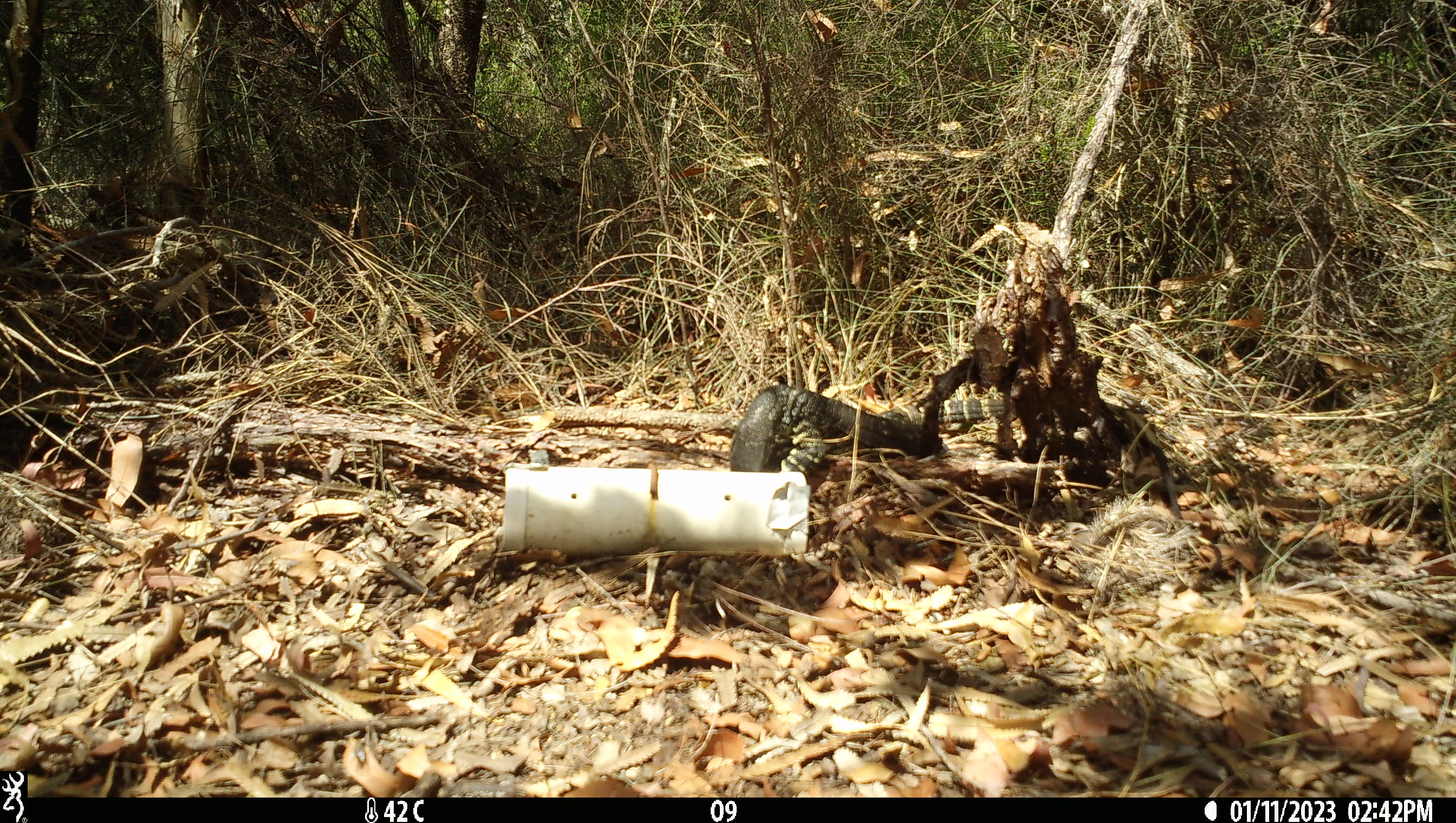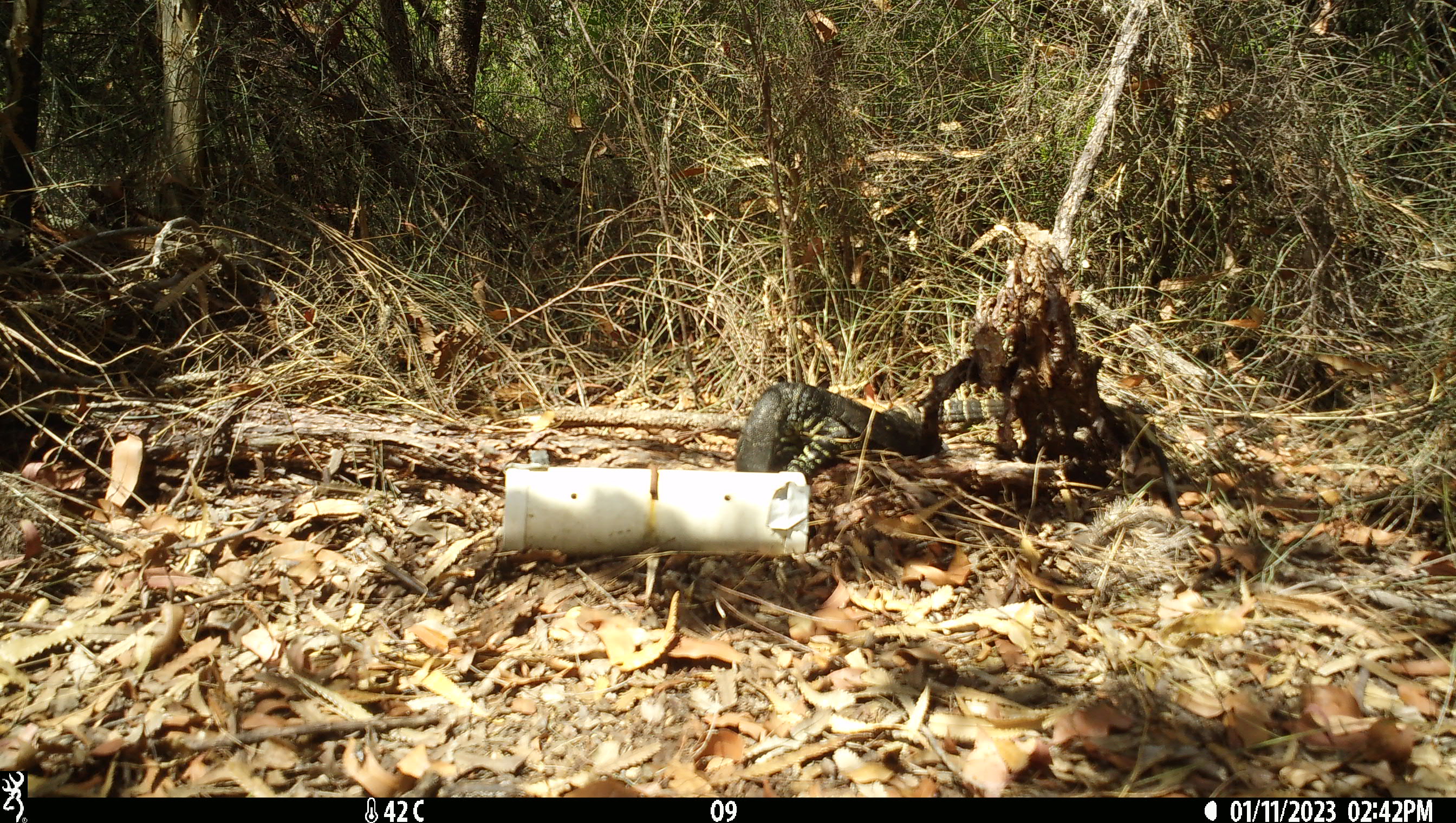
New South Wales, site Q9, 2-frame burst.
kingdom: Animalia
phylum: Chordata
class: Reptilia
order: Squamata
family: Varanidae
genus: Varanus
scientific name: Varanus varius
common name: lace monitor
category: goanna